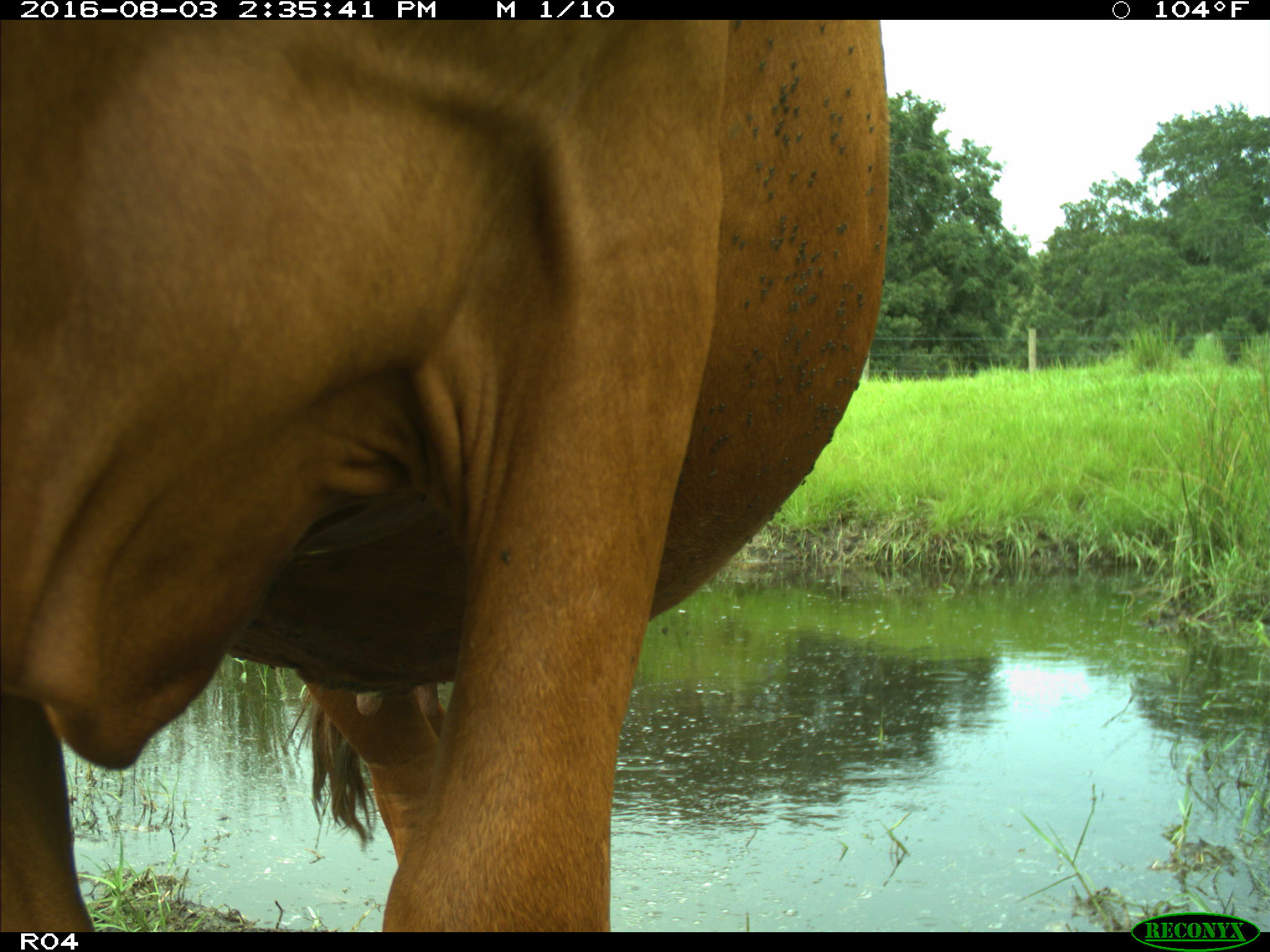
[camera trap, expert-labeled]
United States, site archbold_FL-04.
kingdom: Animalia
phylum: Chordata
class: Mammalia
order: Artiodactyla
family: Bovidae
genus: Bos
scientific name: Bos taurus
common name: domestic cow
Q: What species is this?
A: Bos taurus (domestic cow).